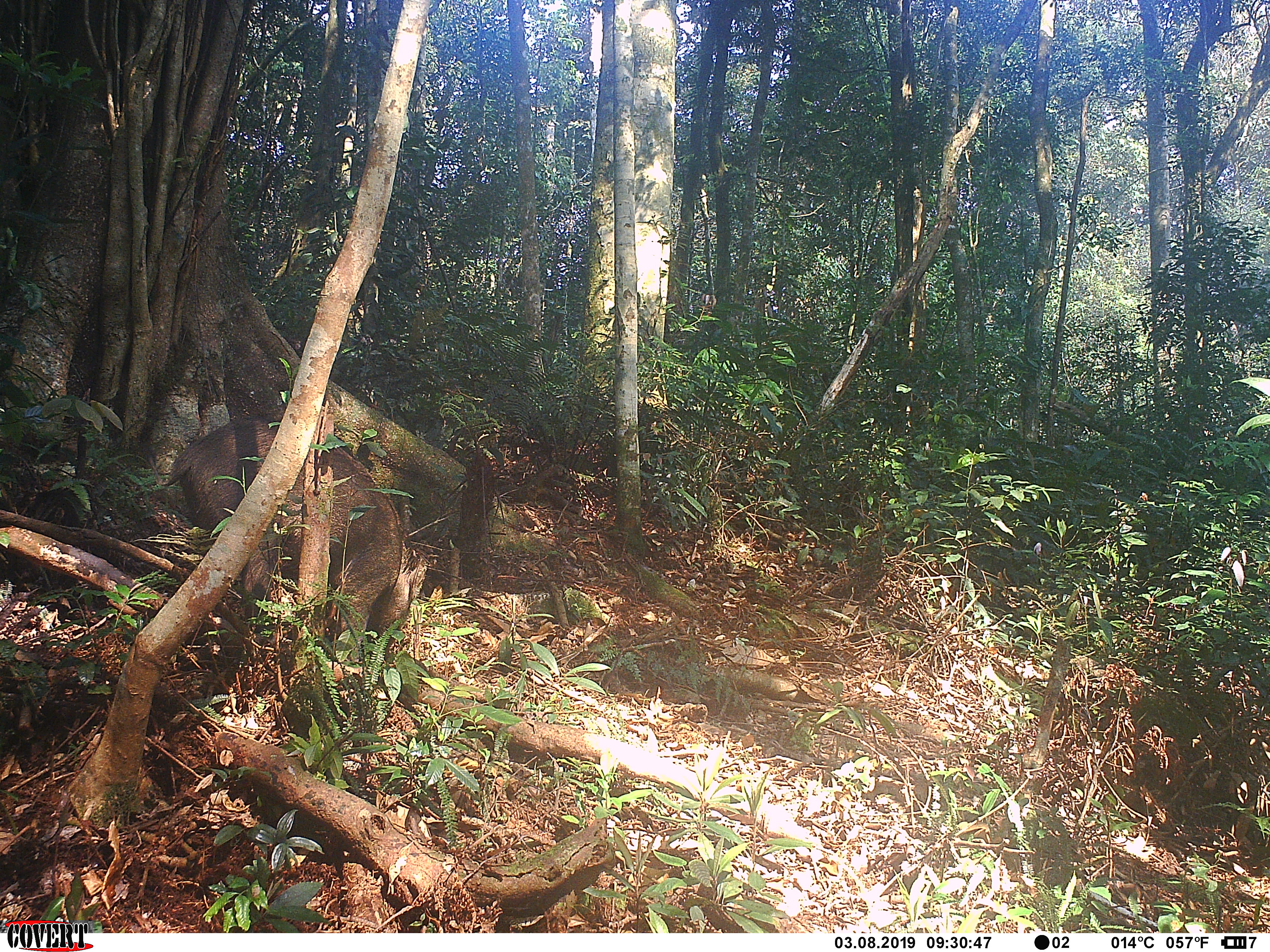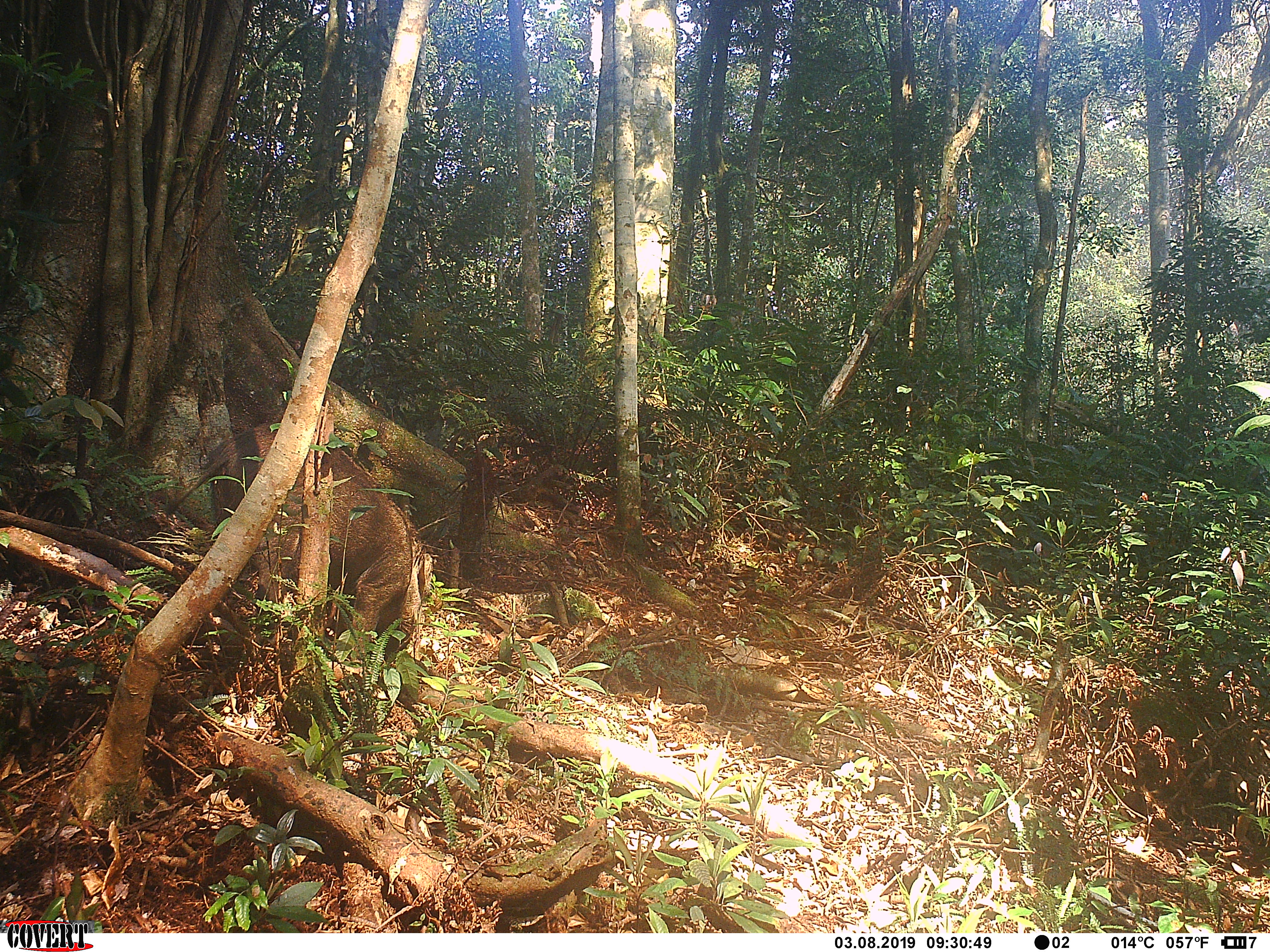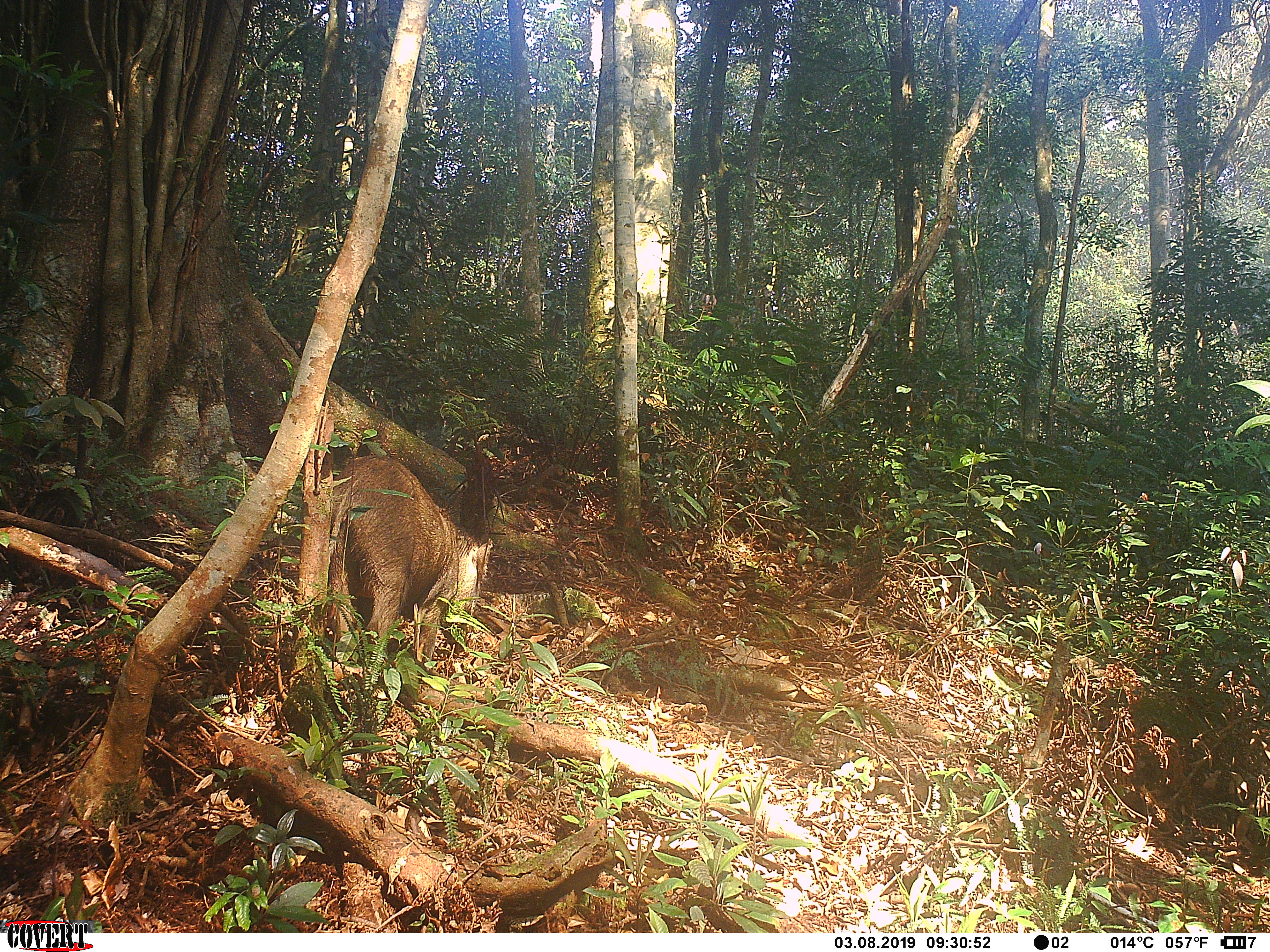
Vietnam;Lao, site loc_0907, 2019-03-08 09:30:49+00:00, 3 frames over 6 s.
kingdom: Animalia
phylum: Chordata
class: Mammalia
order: Artiodactyla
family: Suidae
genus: Sus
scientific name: Sus scrofa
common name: eurasian wild pig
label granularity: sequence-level